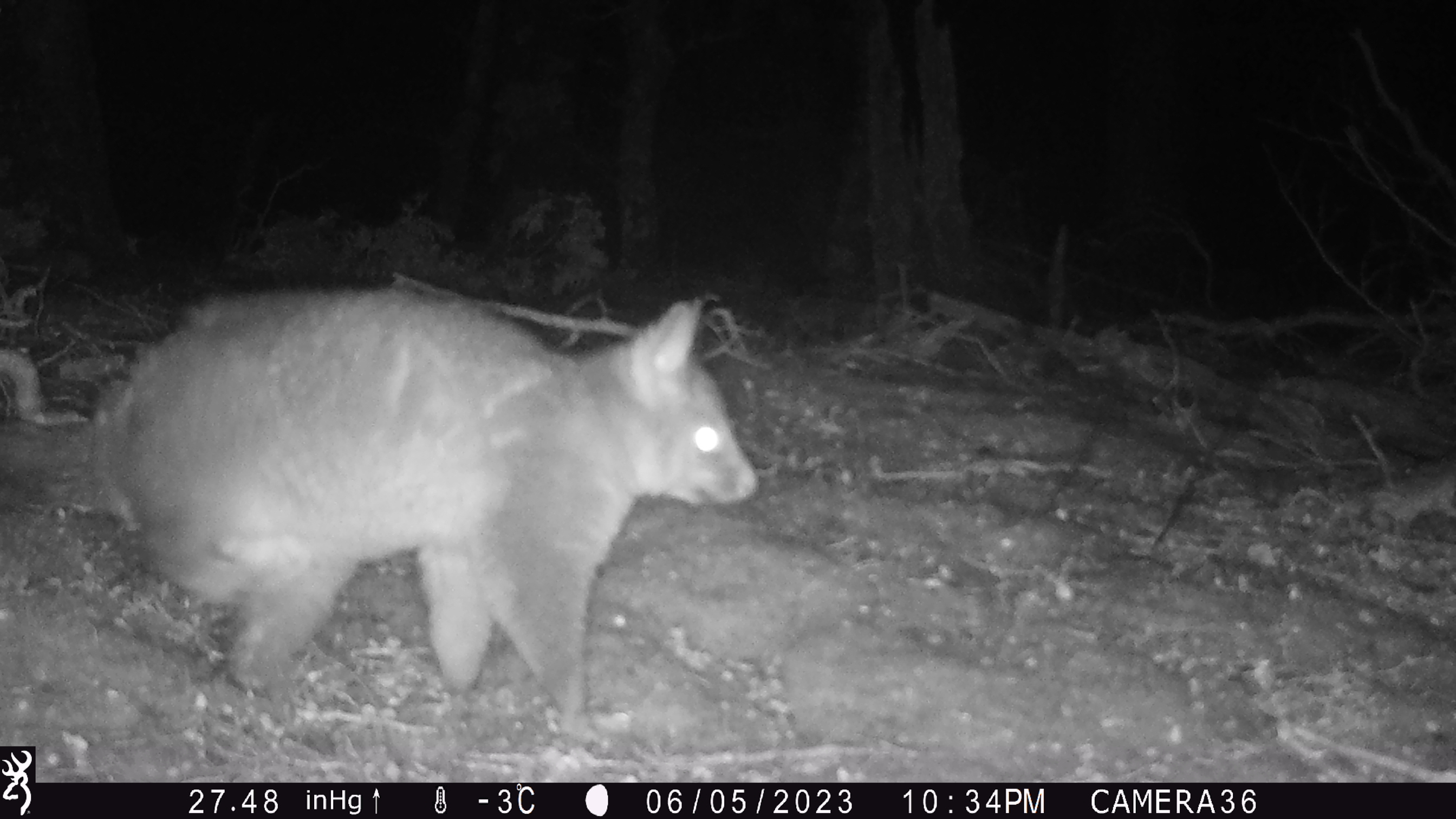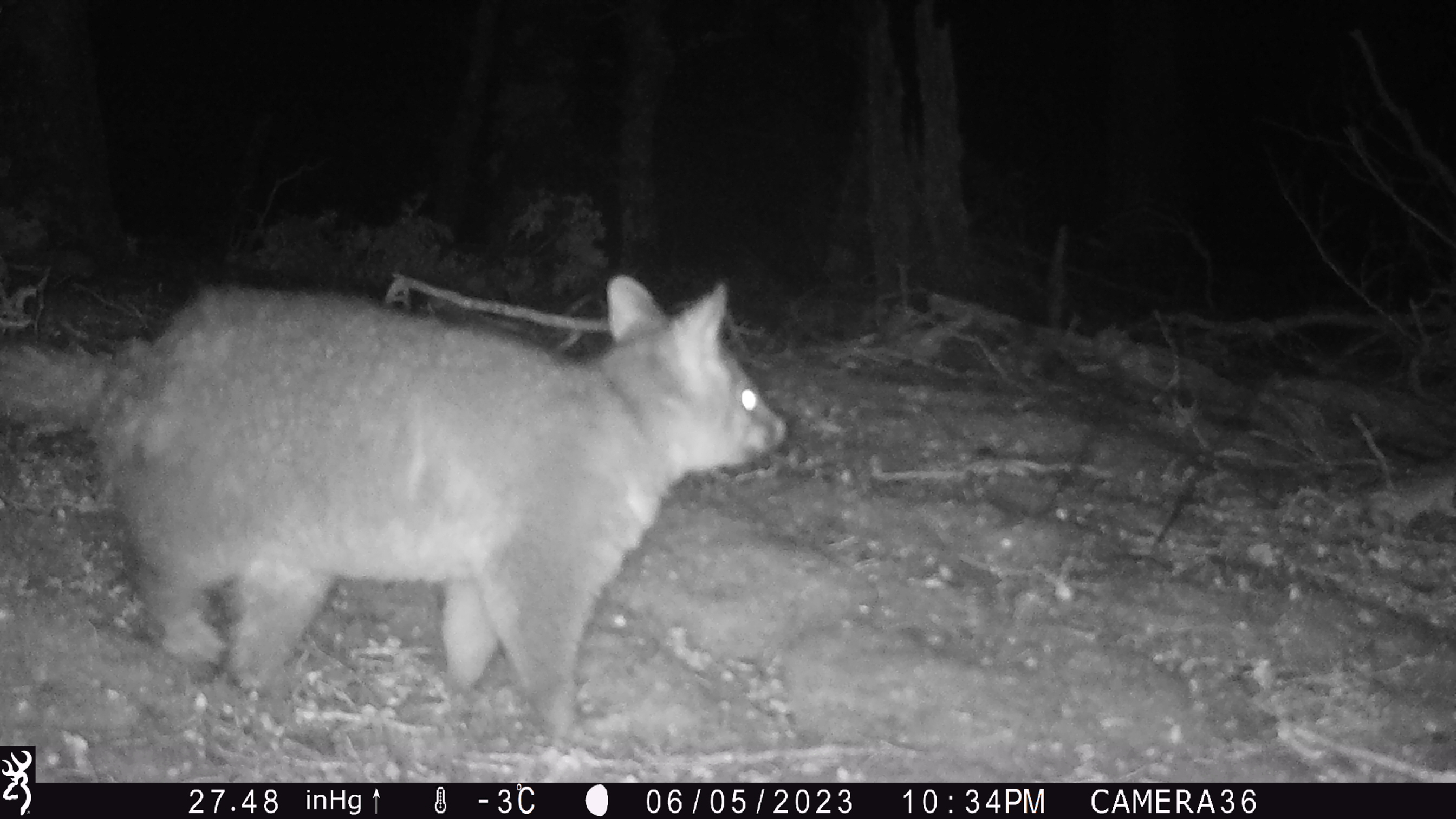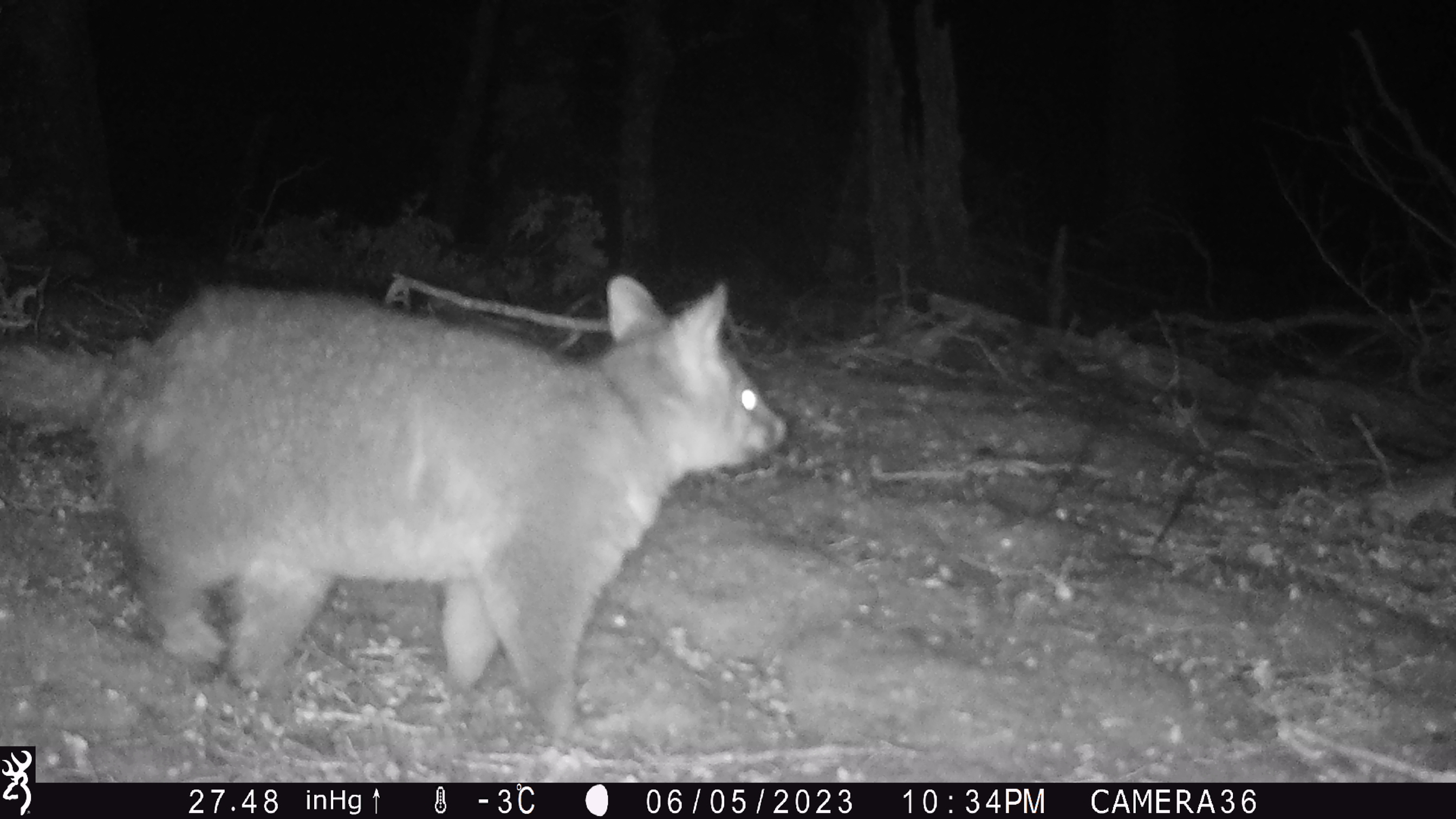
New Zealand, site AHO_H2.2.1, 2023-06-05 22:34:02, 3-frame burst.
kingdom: Animalia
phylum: Chordata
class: Mammalia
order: Carnivora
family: Mustelidae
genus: Mustela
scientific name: Mustela erminea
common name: stoat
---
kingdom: Animalia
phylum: Chordata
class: Mammalia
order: Diprotodontia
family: Phalangeridae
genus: Trichosurus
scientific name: Trichosurus vulpecula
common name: common brushtail possum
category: possum